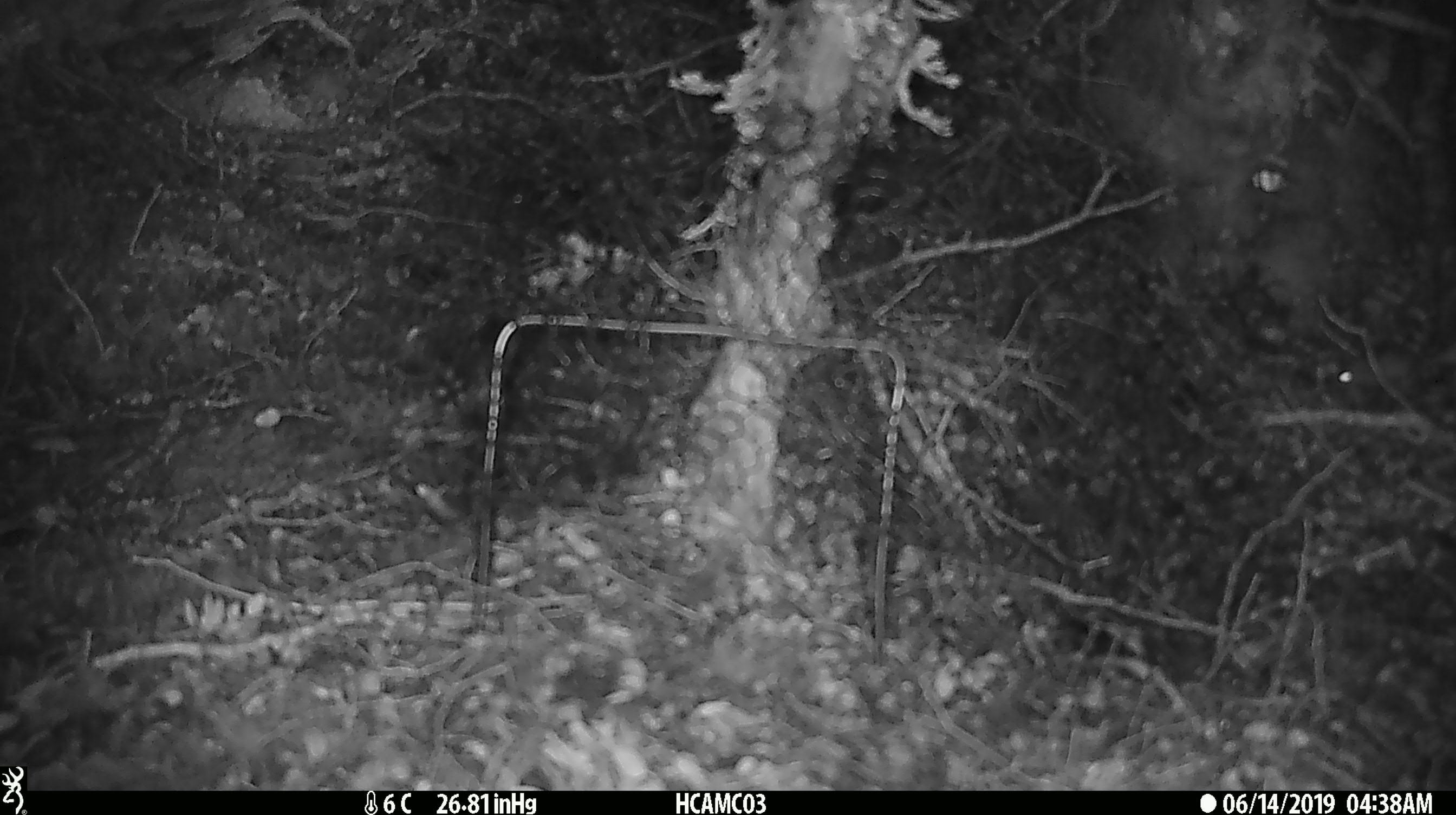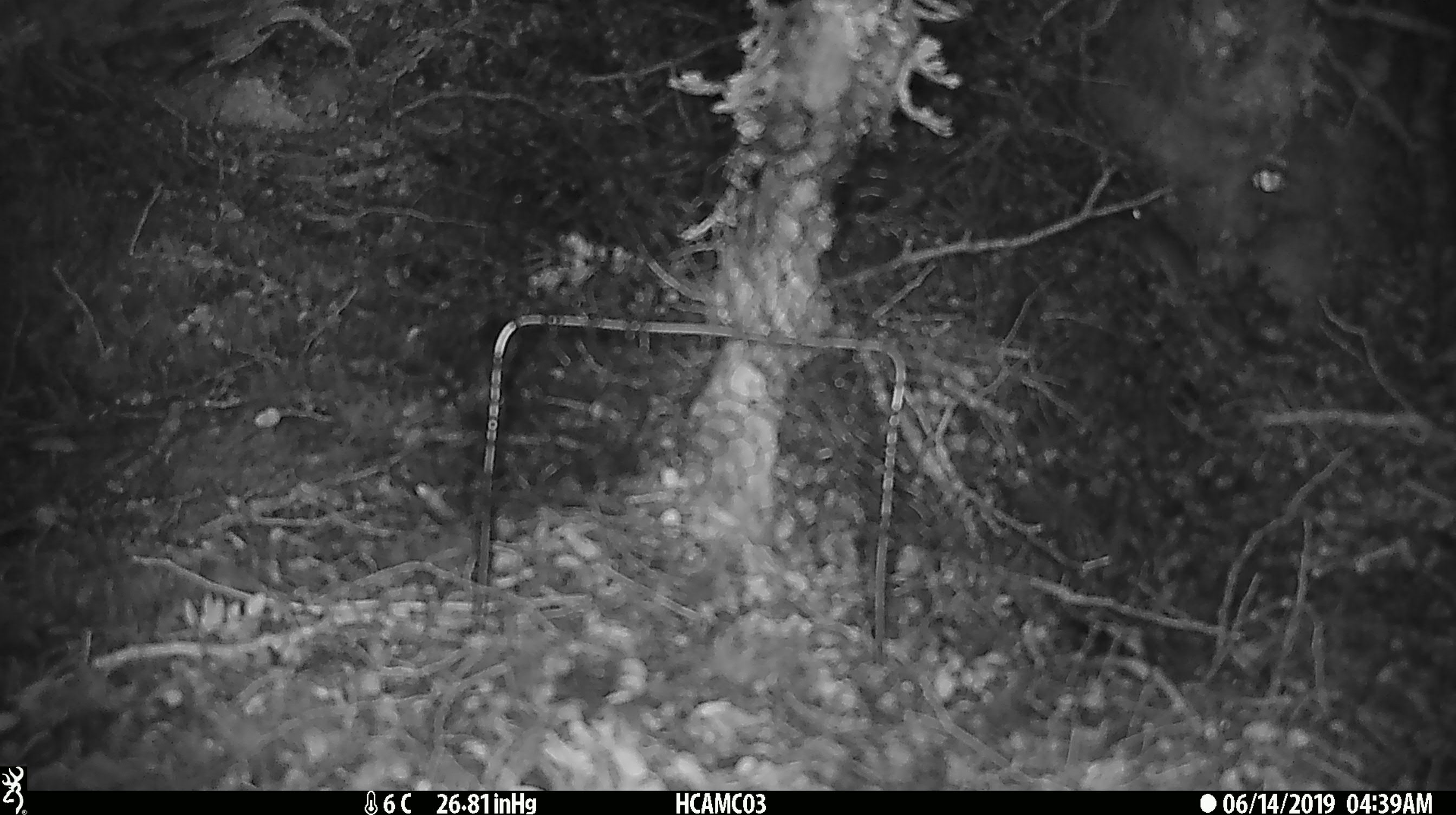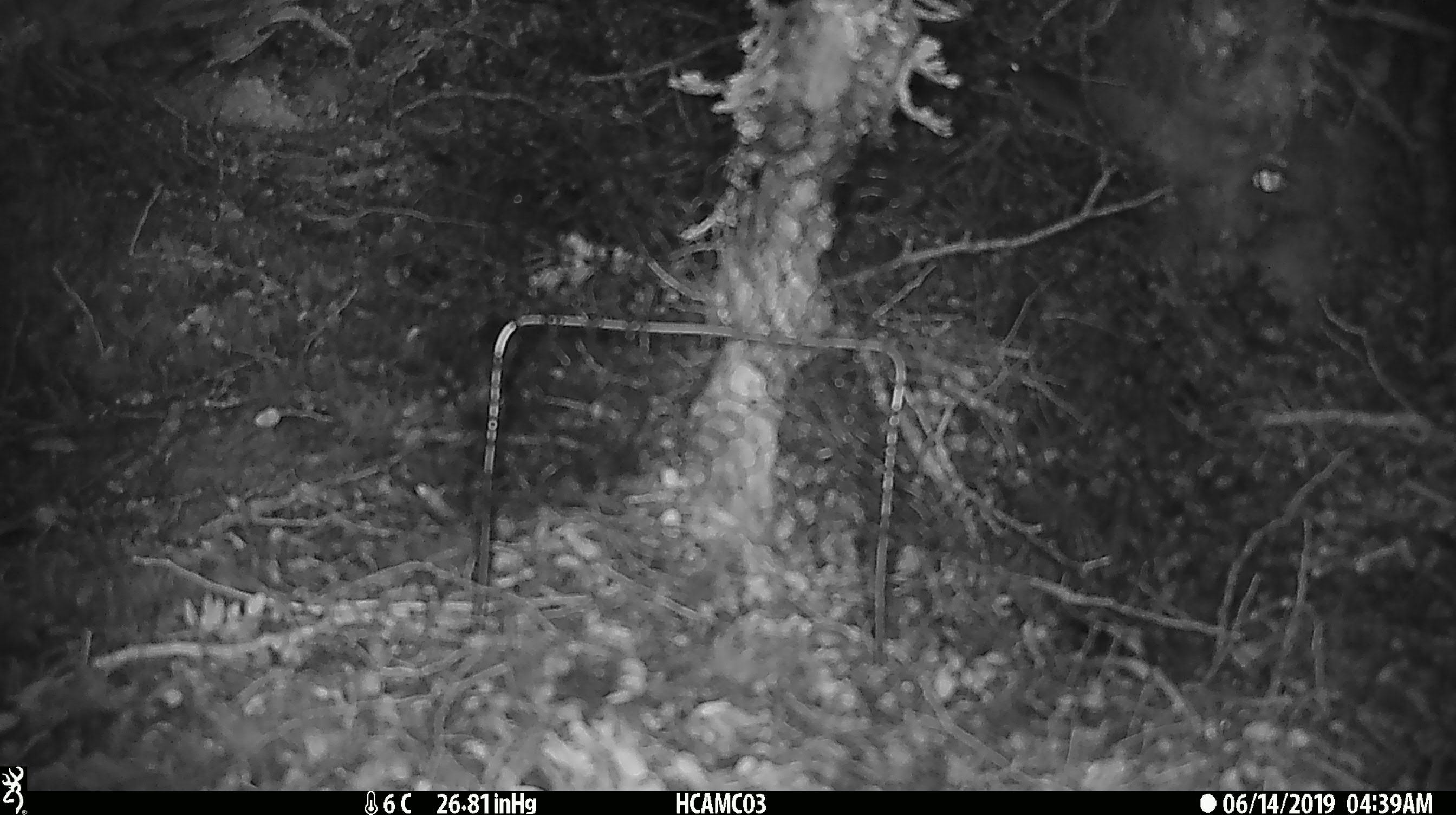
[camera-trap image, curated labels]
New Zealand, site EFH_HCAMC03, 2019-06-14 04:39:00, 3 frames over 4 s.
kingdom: Animalia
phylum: Chordata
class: Mammalia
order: Rodentia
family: Muridae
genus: Mus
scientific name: Mus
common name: mouse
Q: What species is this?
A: Mouse (Mus).